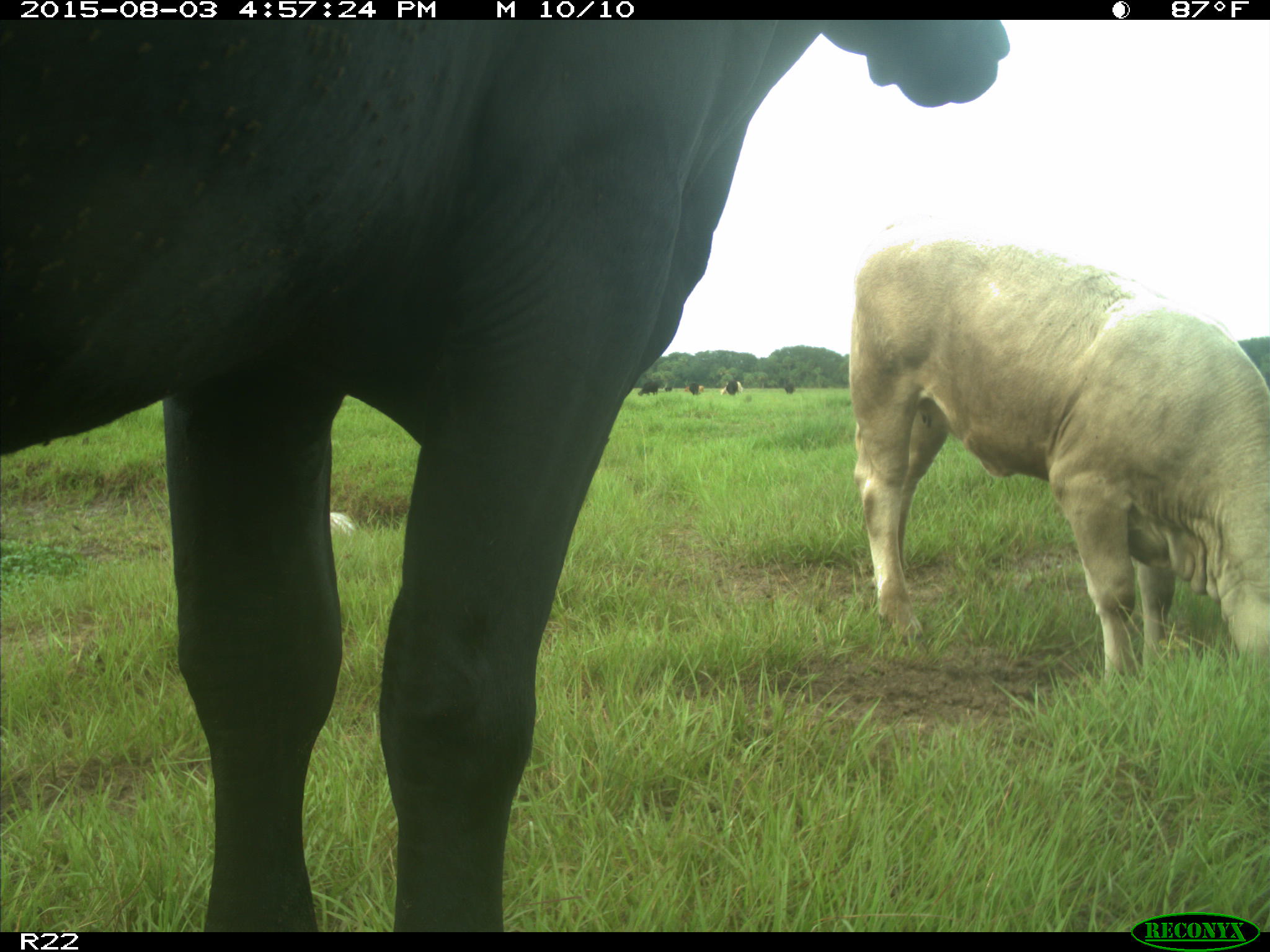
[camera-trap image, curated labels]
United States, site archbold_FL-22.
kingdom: Animalia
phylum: Chordata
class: Mammalia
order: Artiodactyla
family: Bovidae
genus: Bos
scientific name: Bos taurus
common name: domestic cow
Bos taurus (domestic cow).